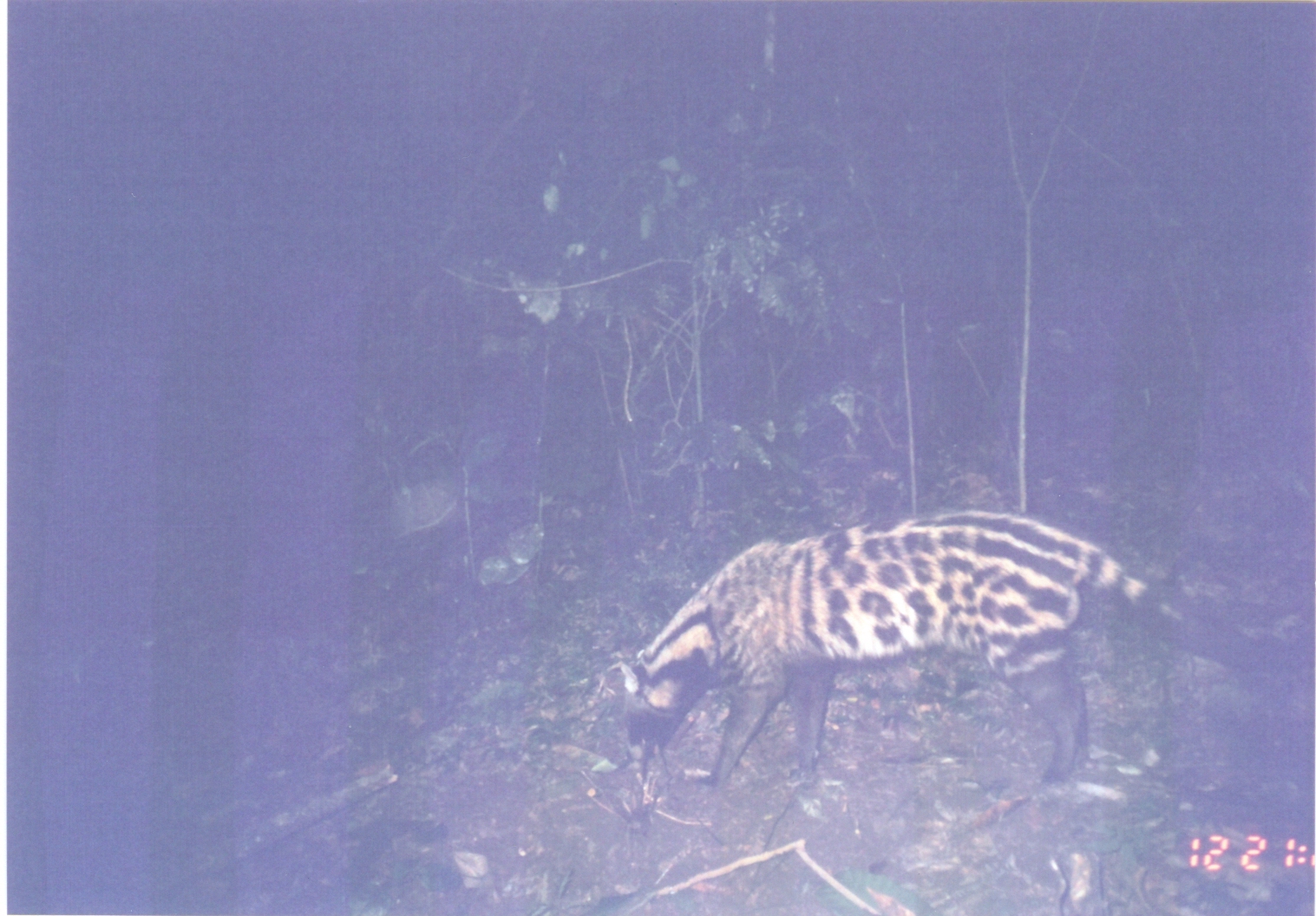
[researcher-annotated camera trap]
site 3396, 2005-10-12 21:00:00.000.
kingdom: Animalia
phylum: Chordata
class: Mammalia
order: Carnivora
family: Viverridae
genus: Civettictis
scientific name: Civettictis civetta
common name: african civet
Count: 1.